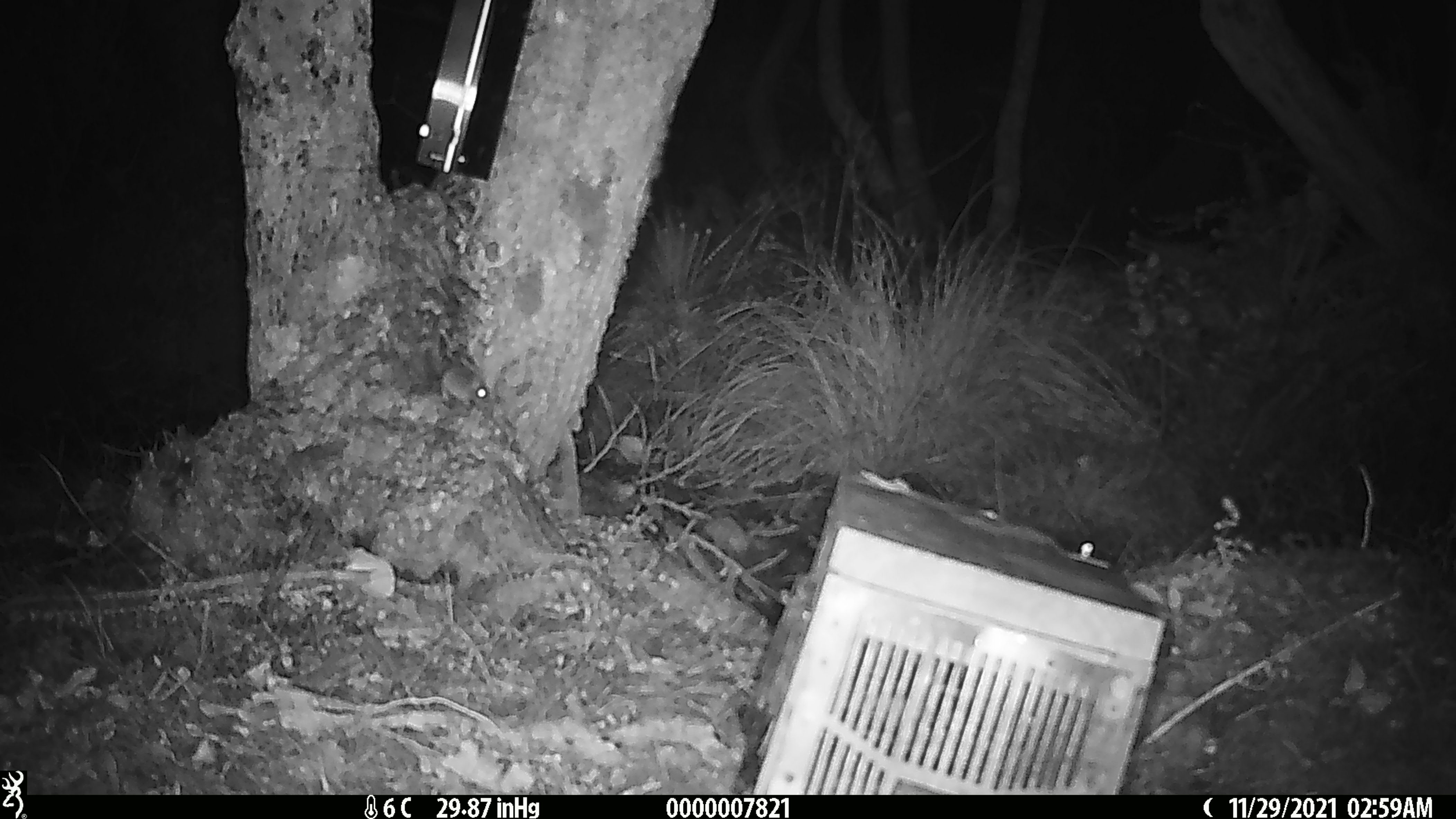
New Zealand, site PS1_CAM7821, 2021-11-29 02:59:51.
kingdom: Animalia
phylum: Chordata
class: Mammalia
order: Rodentia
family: Muridae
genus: Mus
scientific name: Mus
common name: mouse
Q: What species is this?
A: Mouse (Mus).